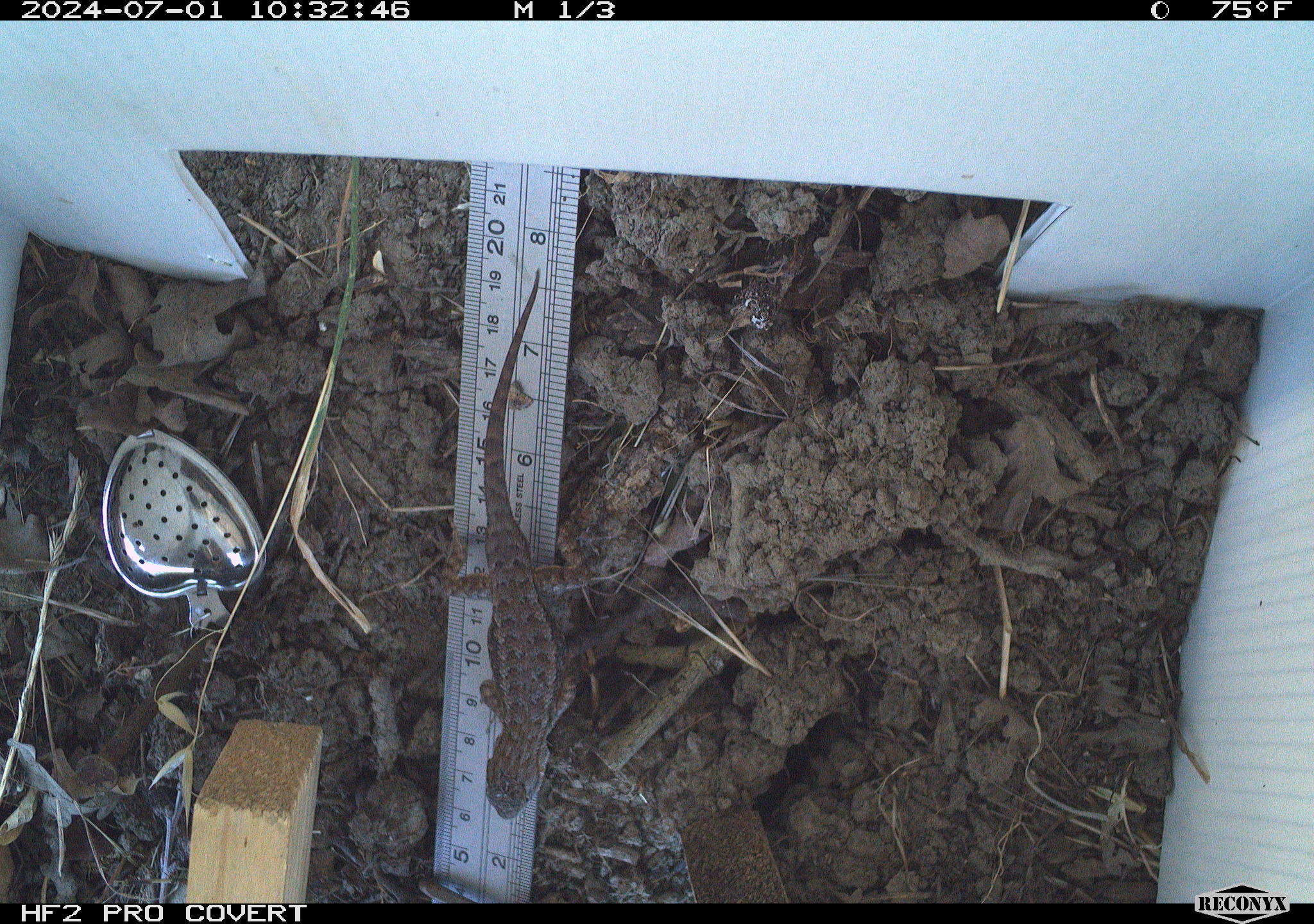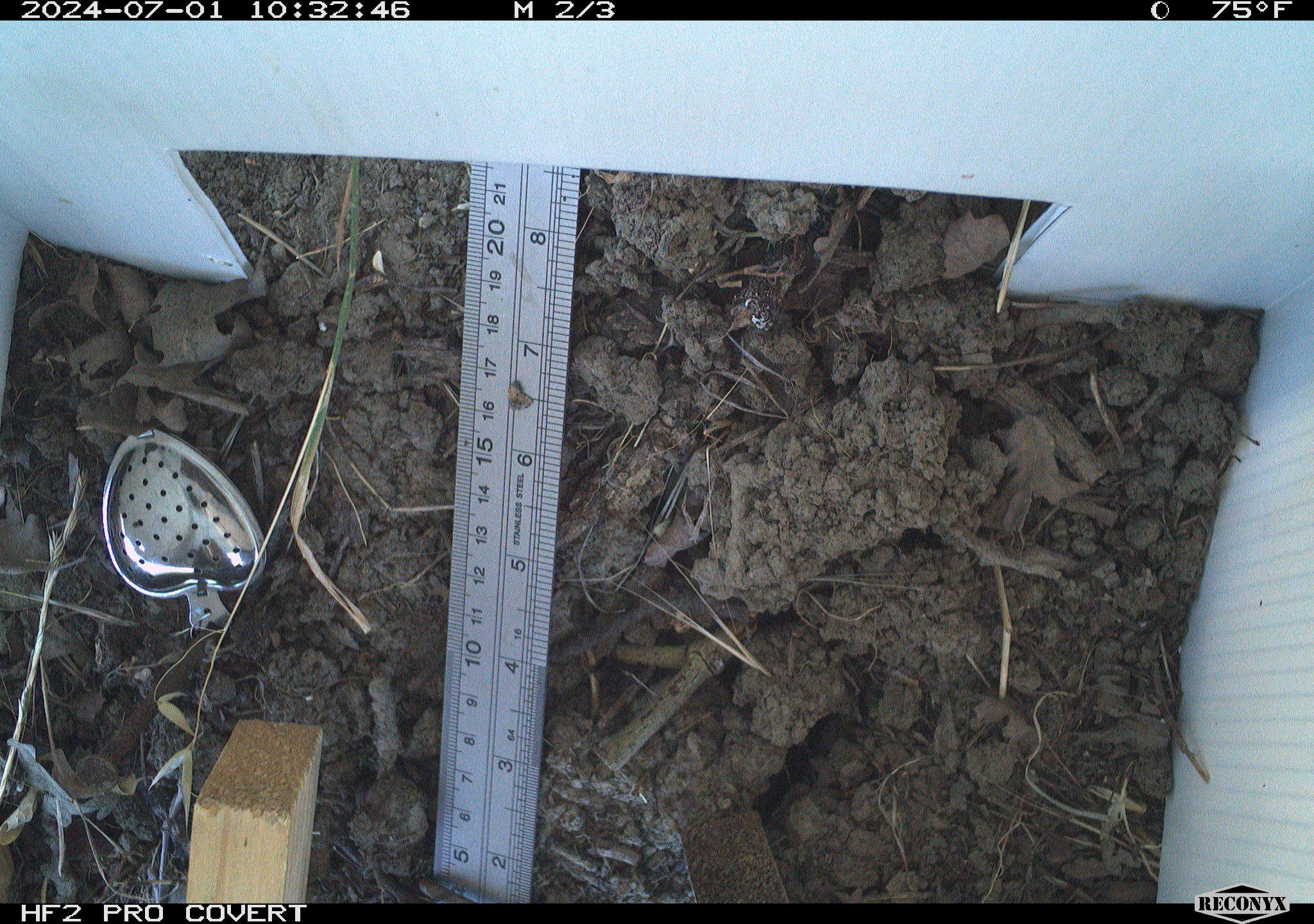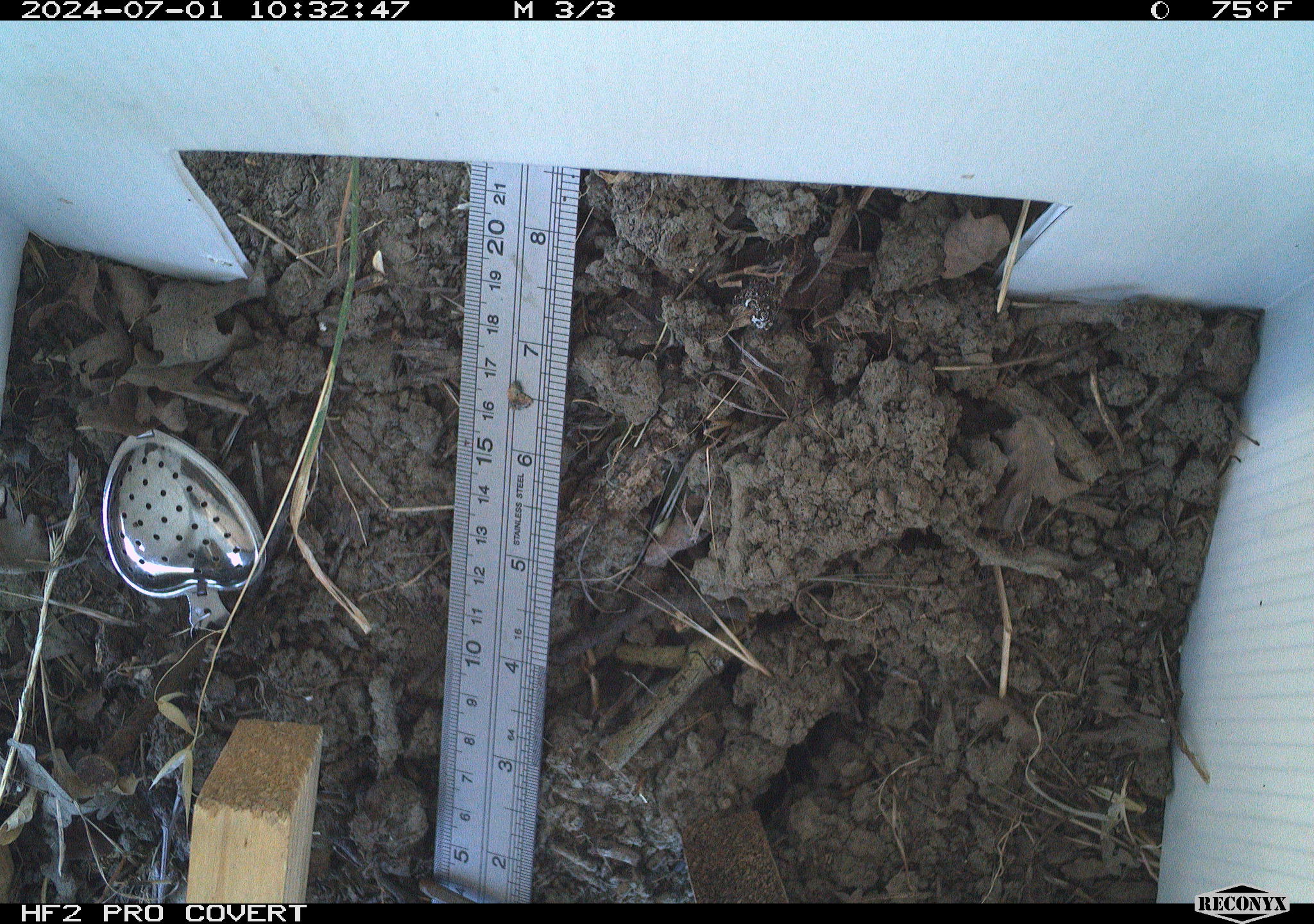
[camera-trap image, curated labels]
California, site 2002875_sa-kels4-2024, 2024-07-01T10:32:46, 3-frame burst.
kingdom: Animalia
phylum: Chordata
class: Reptilia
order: Squamata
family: Phrynosomatidae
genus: Sceloporus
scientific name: Sceloporus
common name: spiny lizards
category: sceloporus species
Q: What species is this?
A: Sceloporus species (spiny lizards) (Sceloporus).